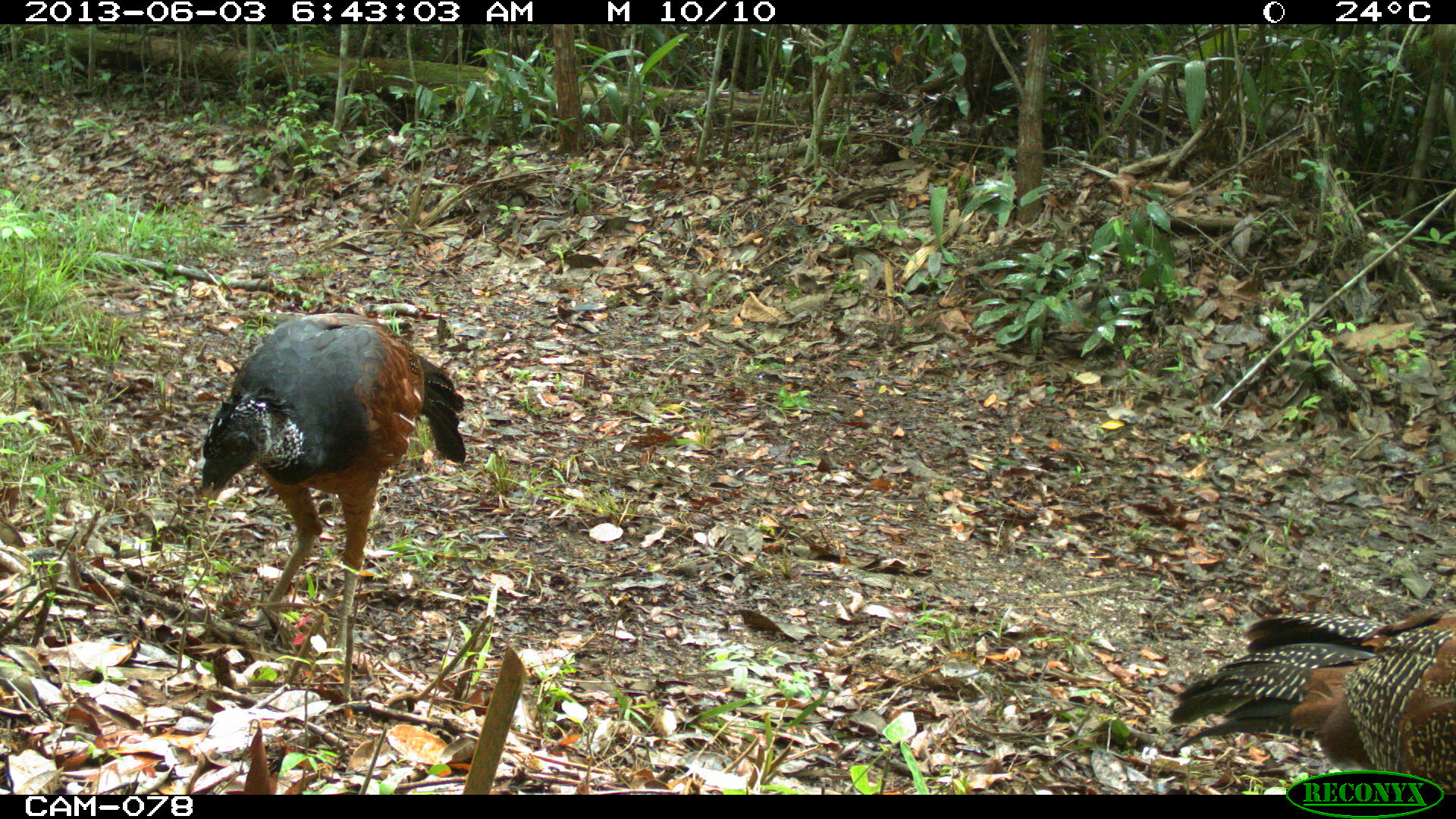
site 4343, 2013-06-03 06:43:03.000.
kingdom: Animalia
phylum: Chordata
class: Aves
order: Galliformes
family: Cracidae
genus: Crax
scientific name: Crax rubra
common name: great curassow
Crax rubra (great curassow), count 2, sex female.